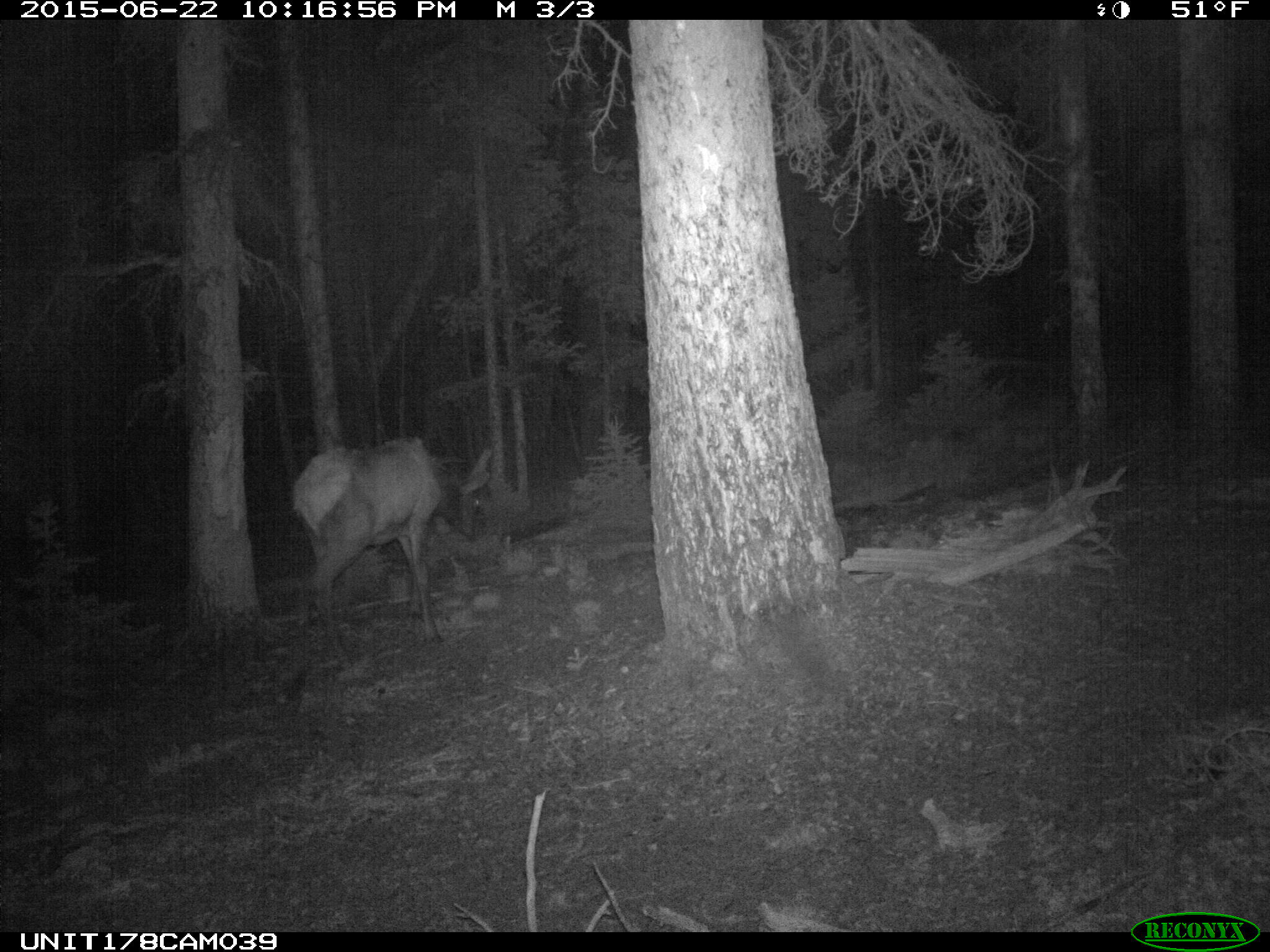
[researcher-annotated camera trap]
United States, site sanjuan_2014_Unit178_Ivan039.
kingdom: Animalia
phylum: Chordata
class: Mammalia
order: Artiodactyla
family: Cervidae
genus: Cervus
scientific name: Cervus elaphus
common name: red deer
Cervus elaphus (red deer).